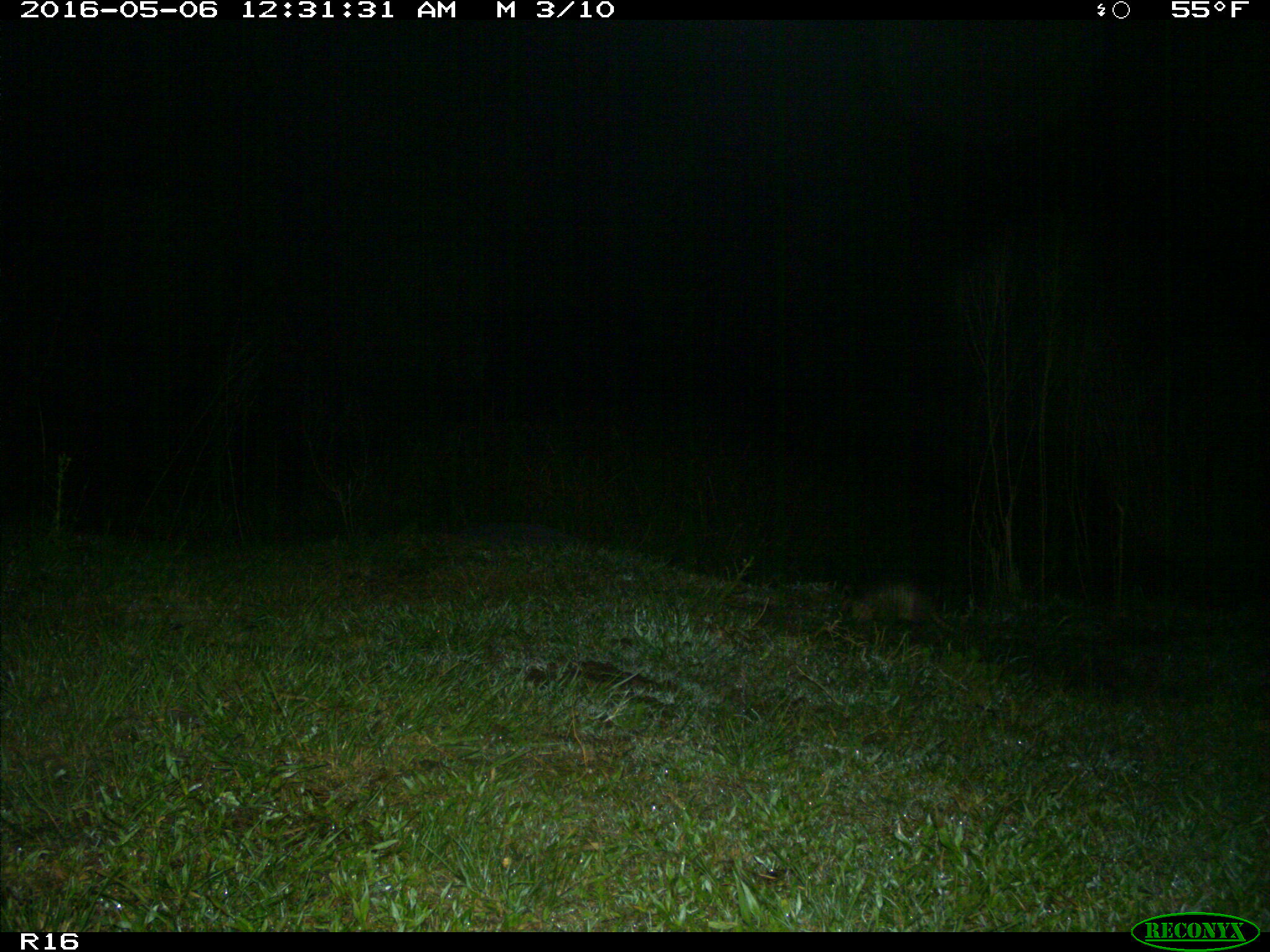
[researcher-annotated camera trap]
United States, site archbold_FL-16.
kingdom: Animalia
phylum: Chordata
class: Mammalia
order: Cingulata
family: Dasypodidae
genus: Dasypus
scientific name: Dasypus novemcinctus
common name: nine-banded armadillo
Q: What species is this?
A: Dasypus novemcinctus (nine-banded armadillo).